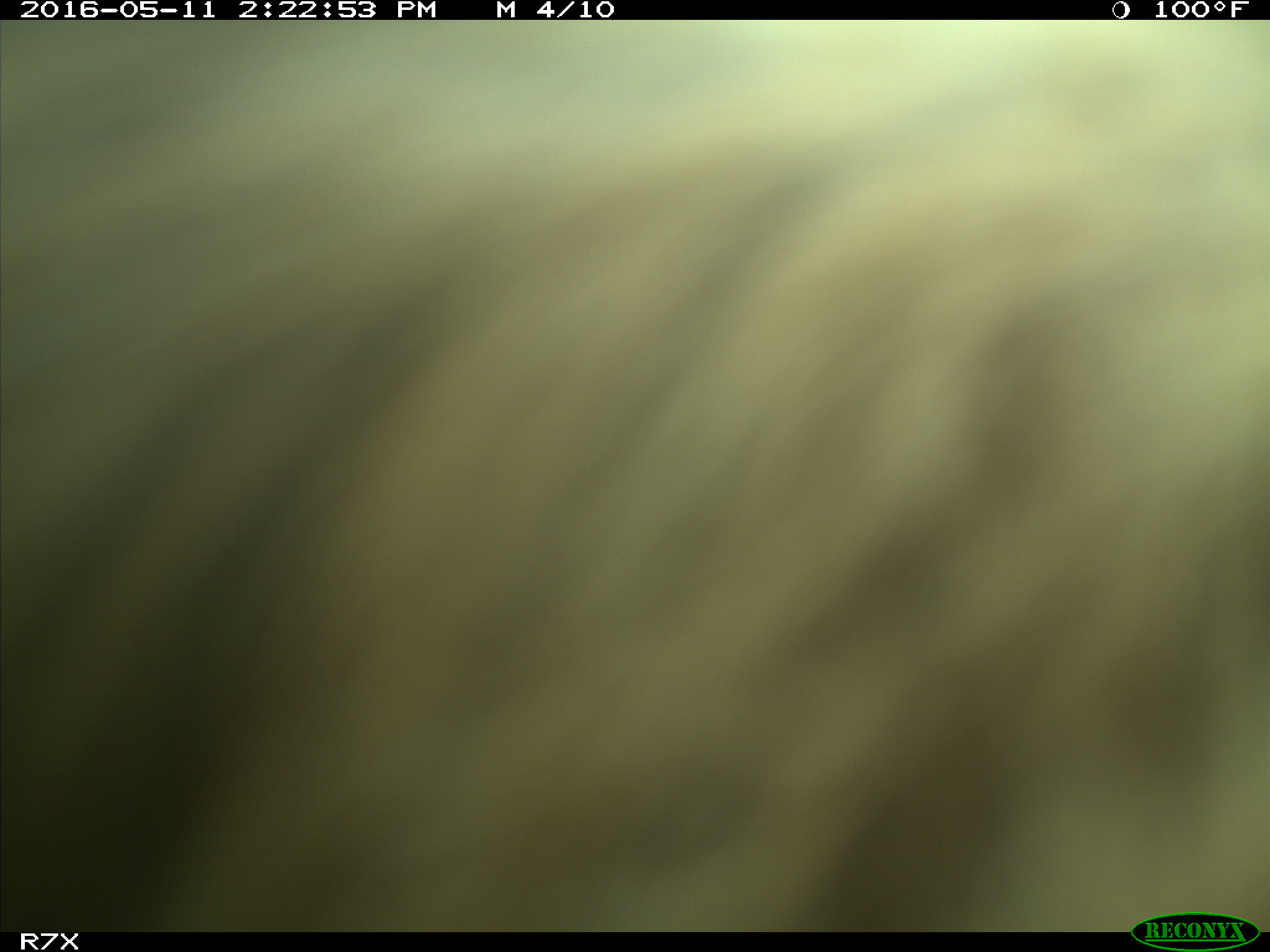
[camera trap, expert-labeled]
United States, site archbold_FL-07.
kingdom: Animalia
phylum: Chordata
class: Mammalia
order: Artiodactyla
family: Bovidae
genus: Bos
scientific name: Bos taurus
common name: domestic cow